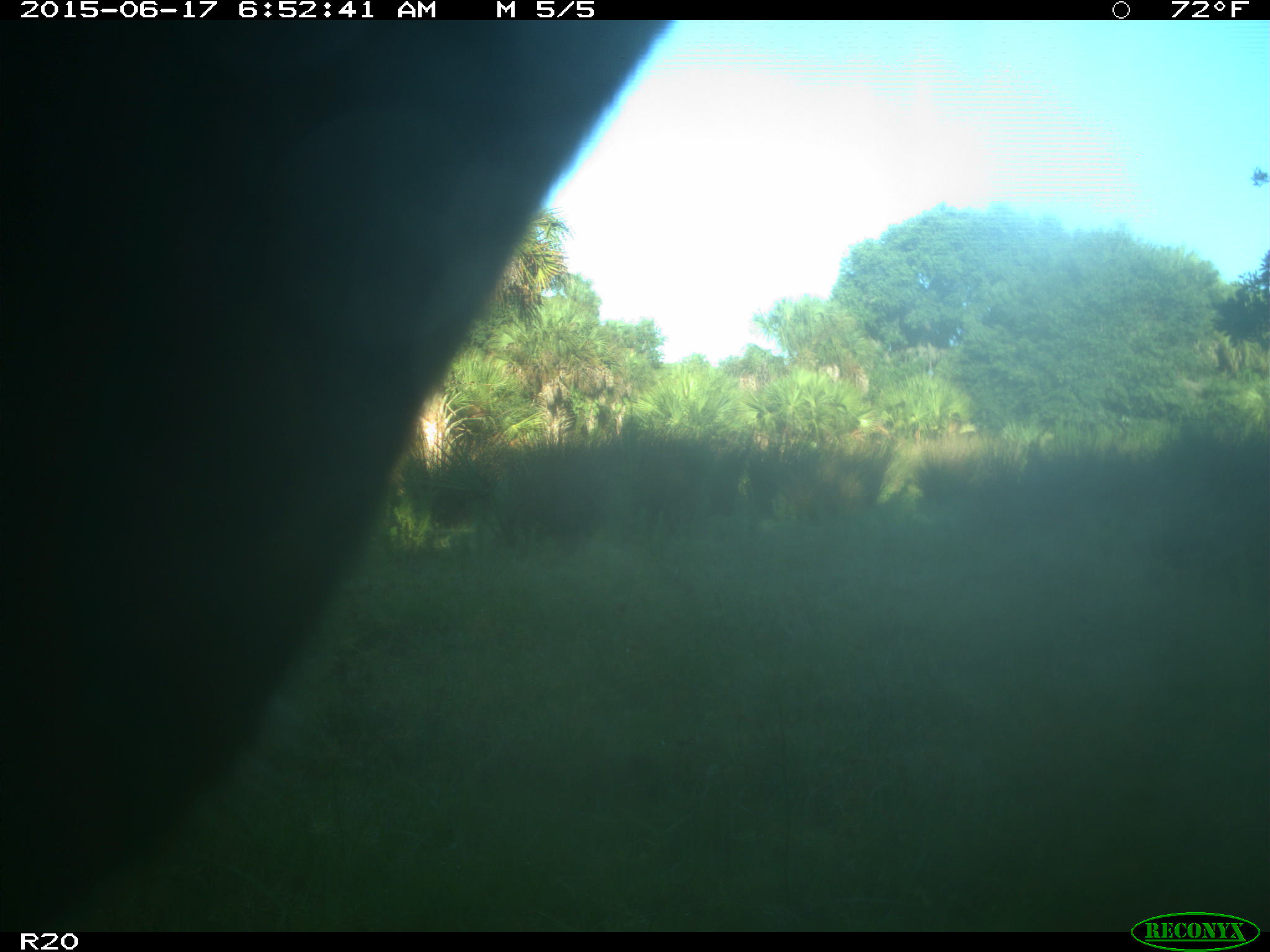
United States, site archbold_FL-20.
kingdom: Animalia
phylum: Chordata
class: Mammalia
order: Artiodactyla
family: Bovidae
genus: Bos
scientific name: Bos taurus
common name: domestic cow